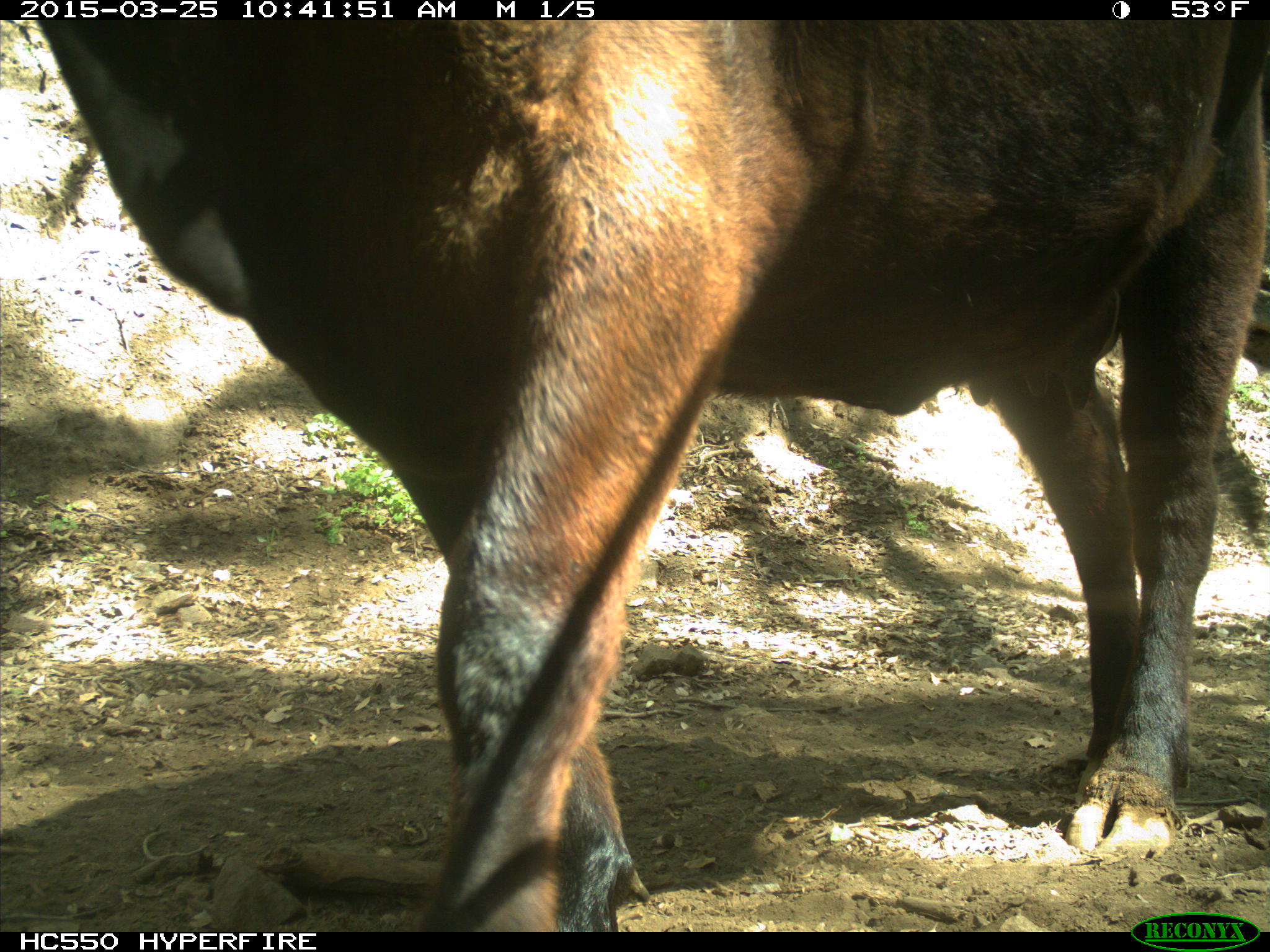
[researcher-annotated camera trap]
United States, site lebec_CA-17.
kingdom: Animalia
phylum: Chordata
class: Mammalia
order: Artiodactyla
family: Bovidae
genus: Bos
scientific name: Bos taurus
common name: domestic cow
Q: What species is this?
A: Bos taurus (domestic cow).